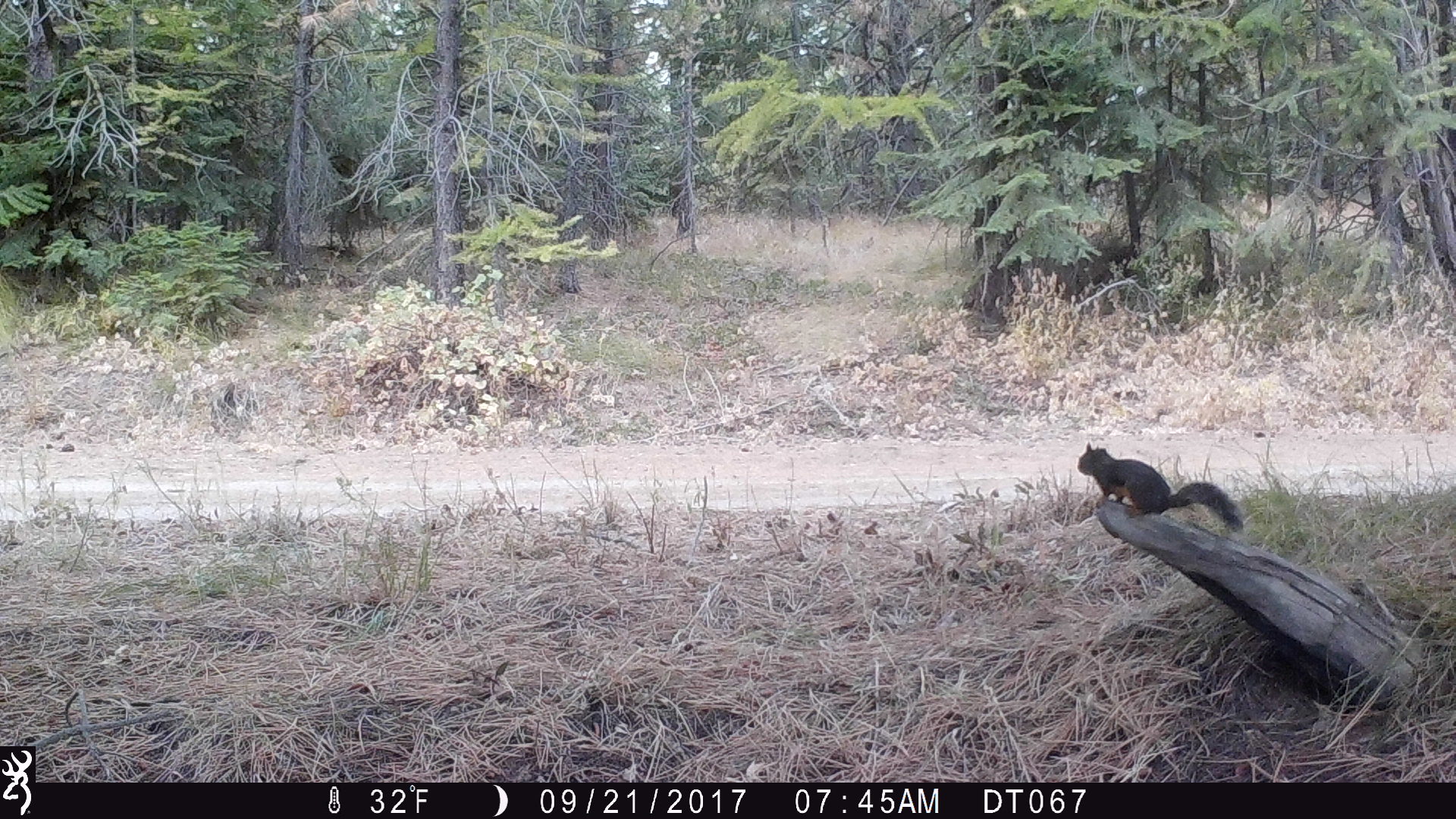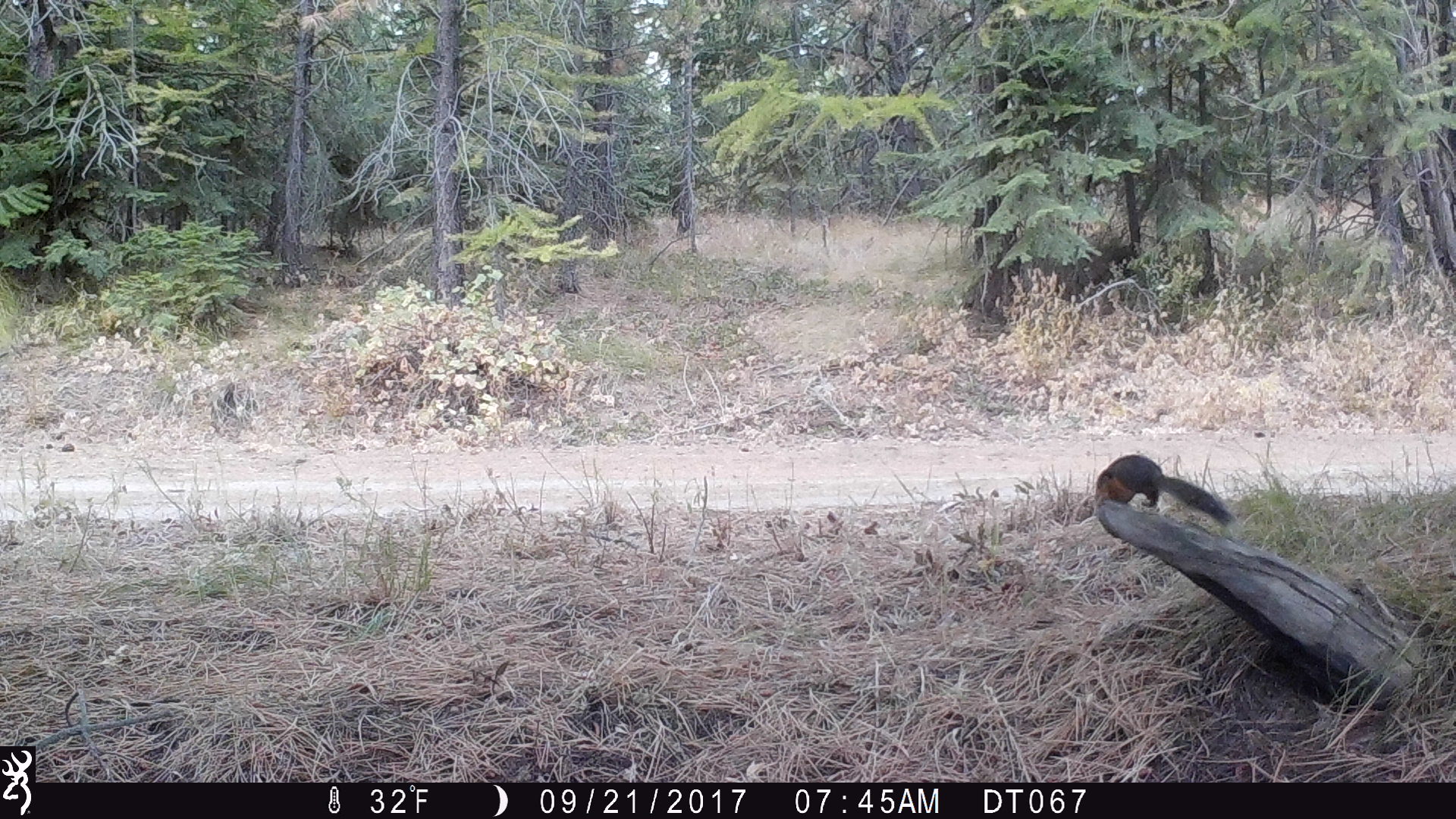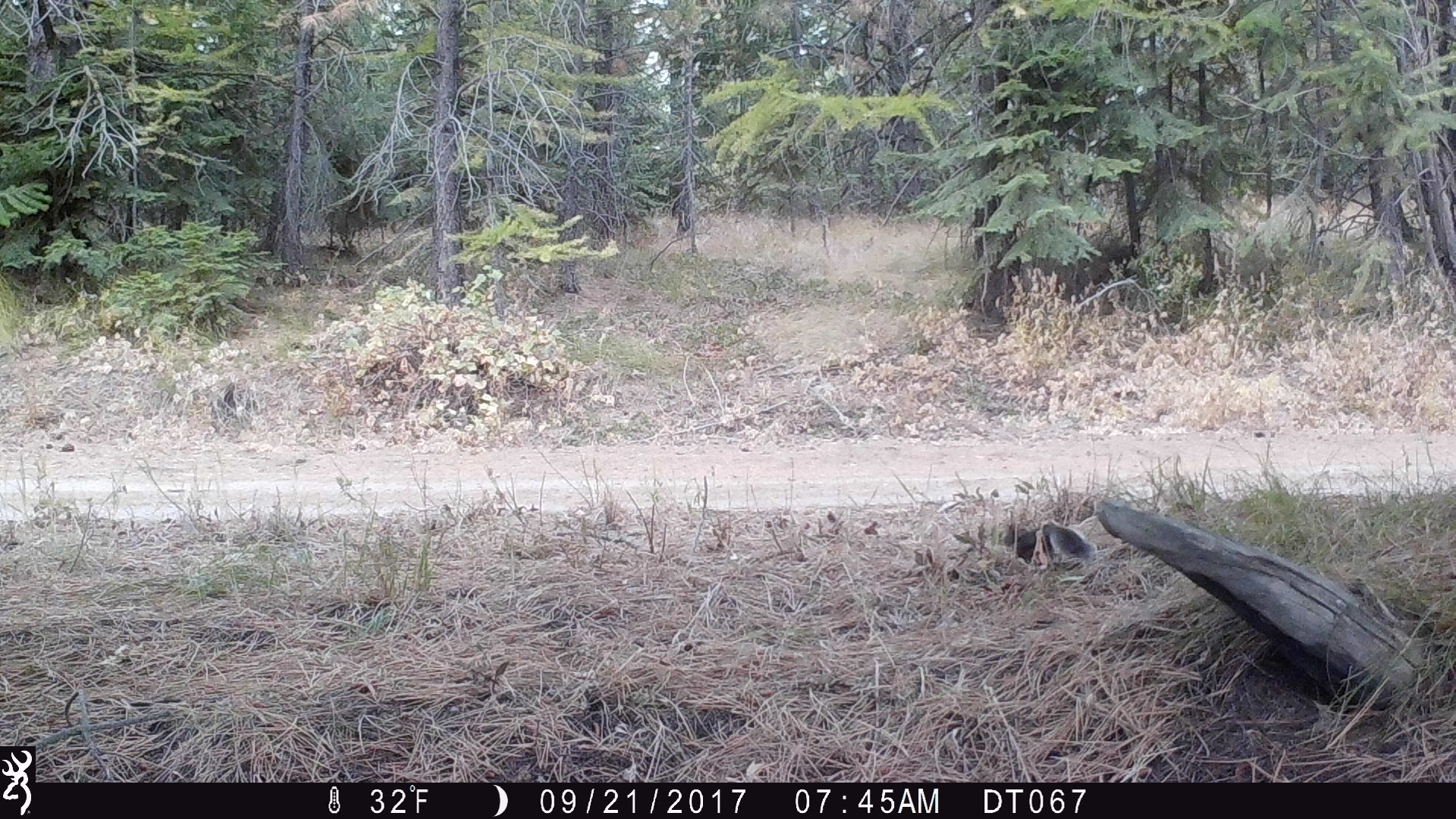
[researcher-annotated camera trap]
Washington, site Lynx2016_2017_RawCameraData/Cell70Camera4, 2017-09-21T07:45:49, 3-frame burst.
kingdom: Animalia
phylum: Chordata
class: Mammalia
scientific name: Mammalia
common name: small mammal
Small mammal (Mammalia). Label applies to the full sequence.